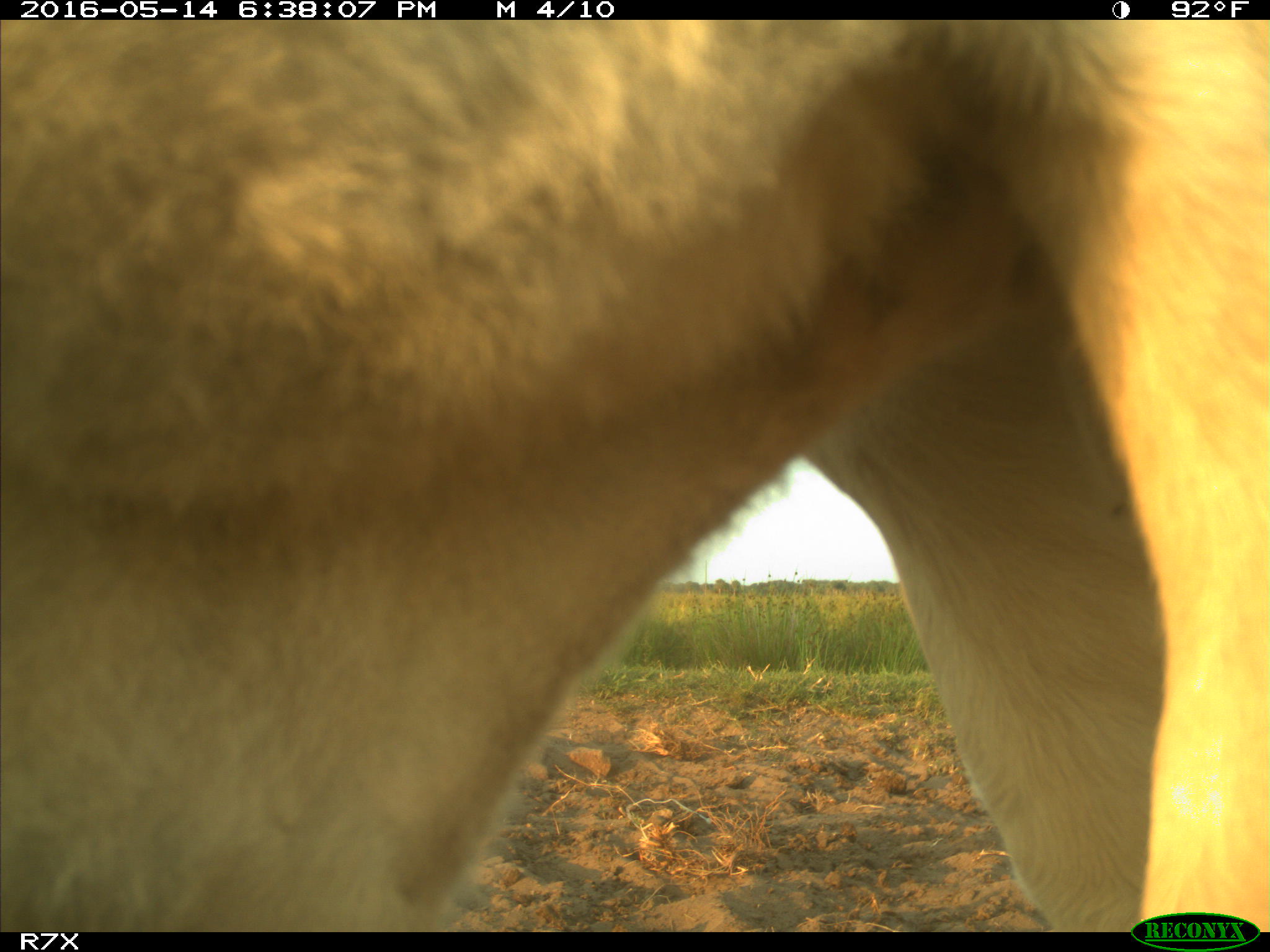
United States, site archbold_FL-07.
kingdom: Animalia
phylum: Chordata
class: Mammalia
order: Artiodactyla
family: Bovidae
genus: Bos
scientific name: Bos taurus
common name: domestic cow